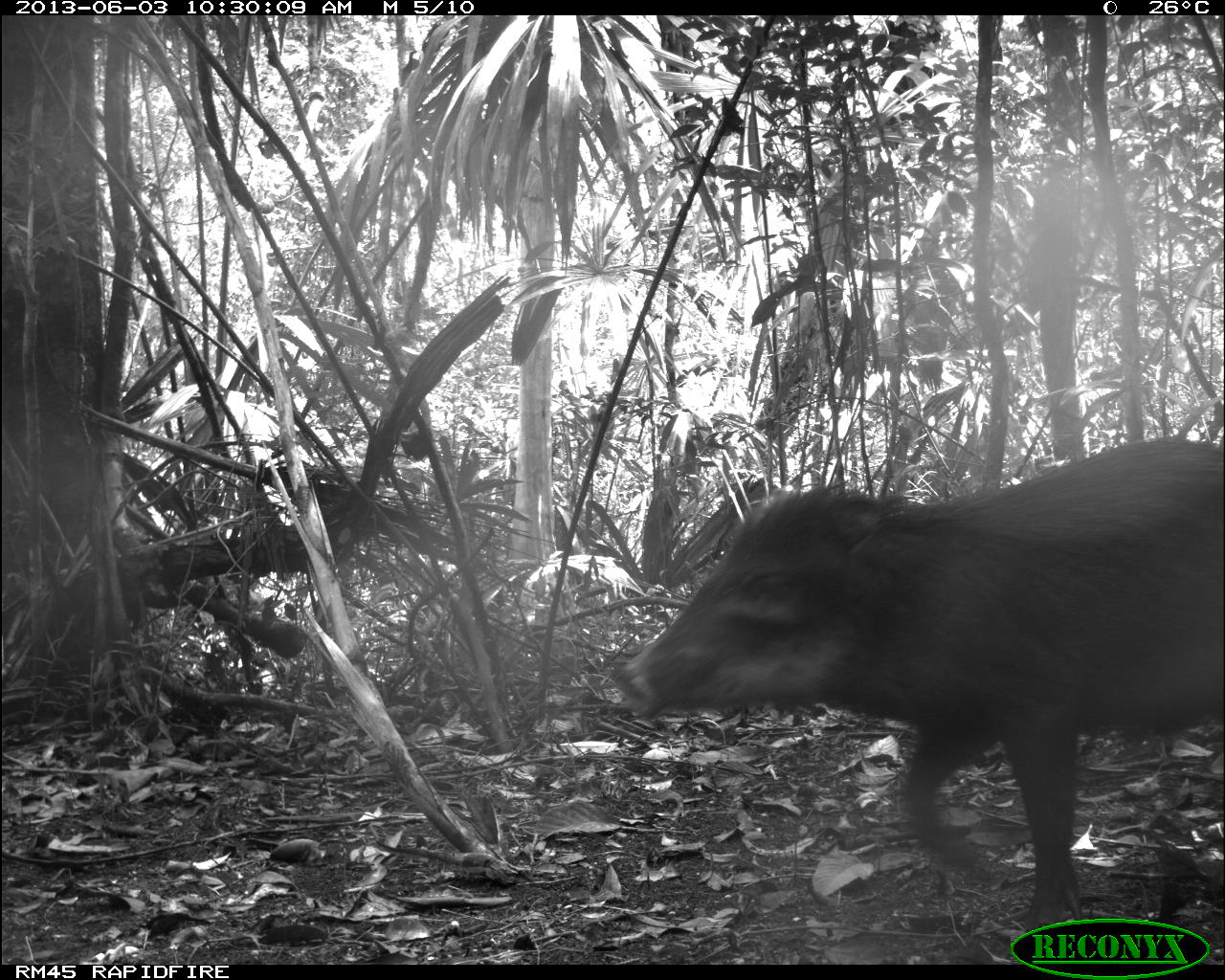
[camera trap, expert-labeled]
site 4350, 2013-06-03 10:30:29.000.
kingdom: Animalia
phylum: Chordata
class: Mammalia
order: Artiodactyla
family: Tayassuidae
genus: Tayassu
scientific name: Tayassu pecari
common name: white-lipped peccary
Tayassu pecari (white-lipped peccary), count 6.